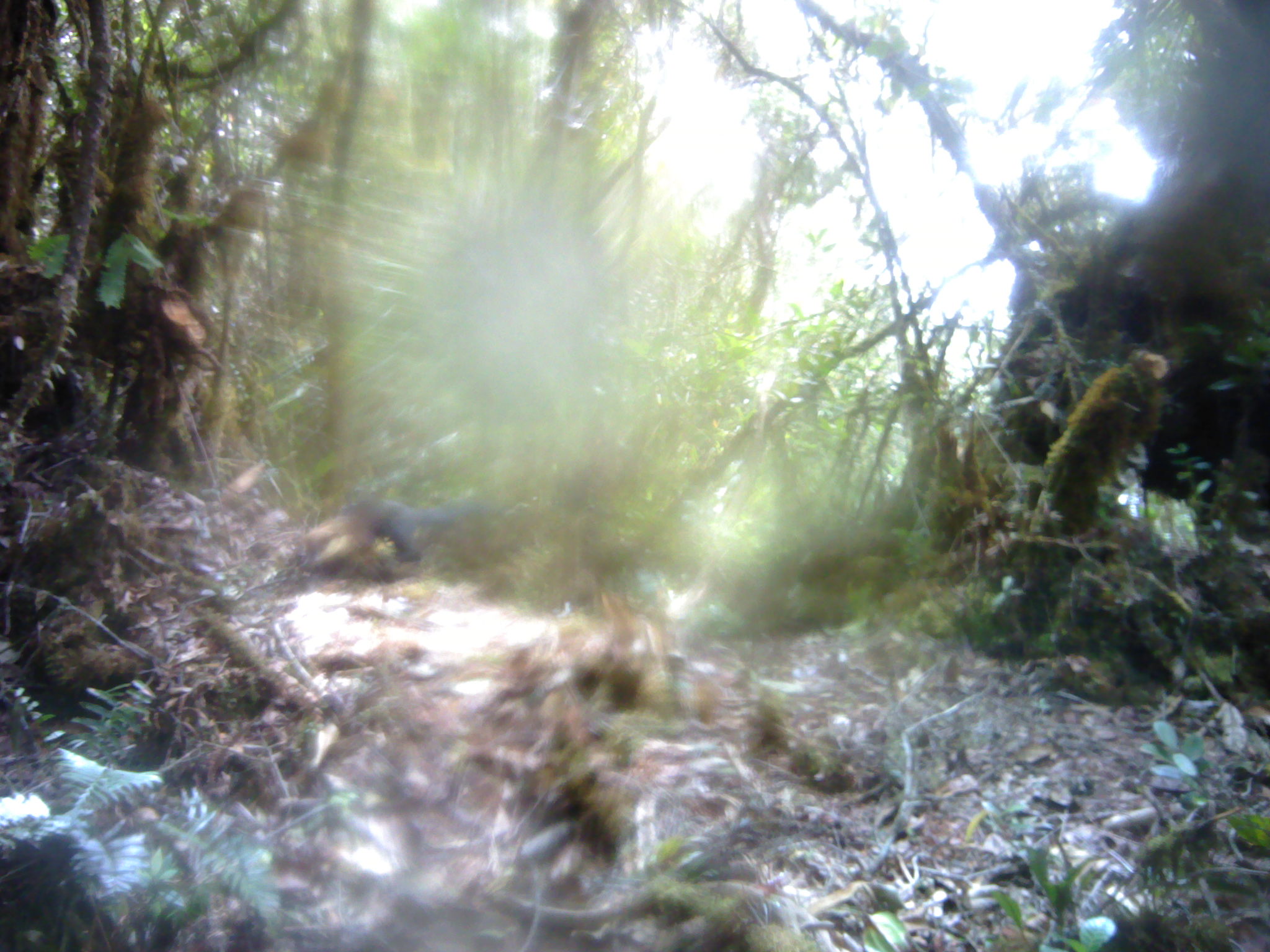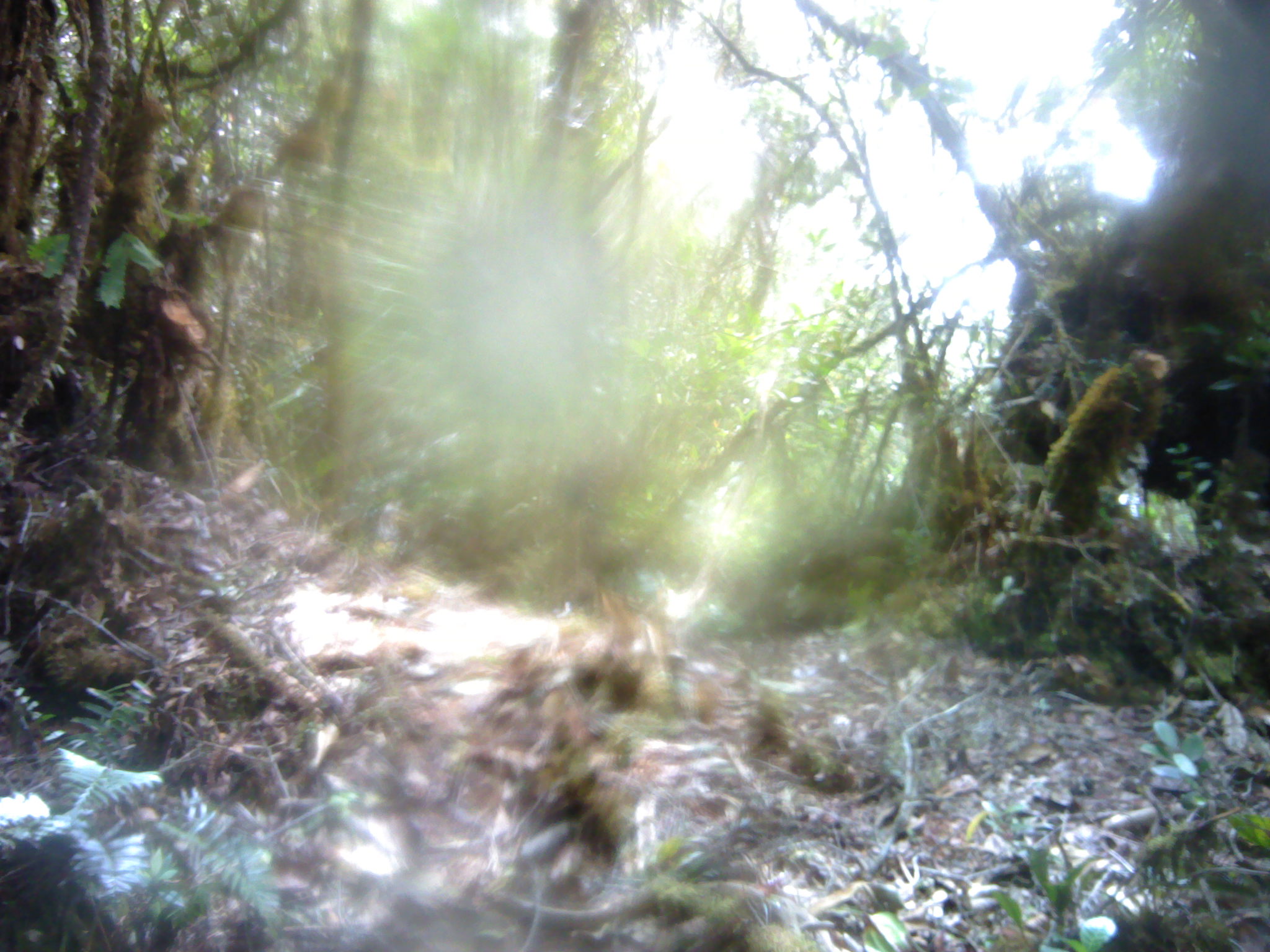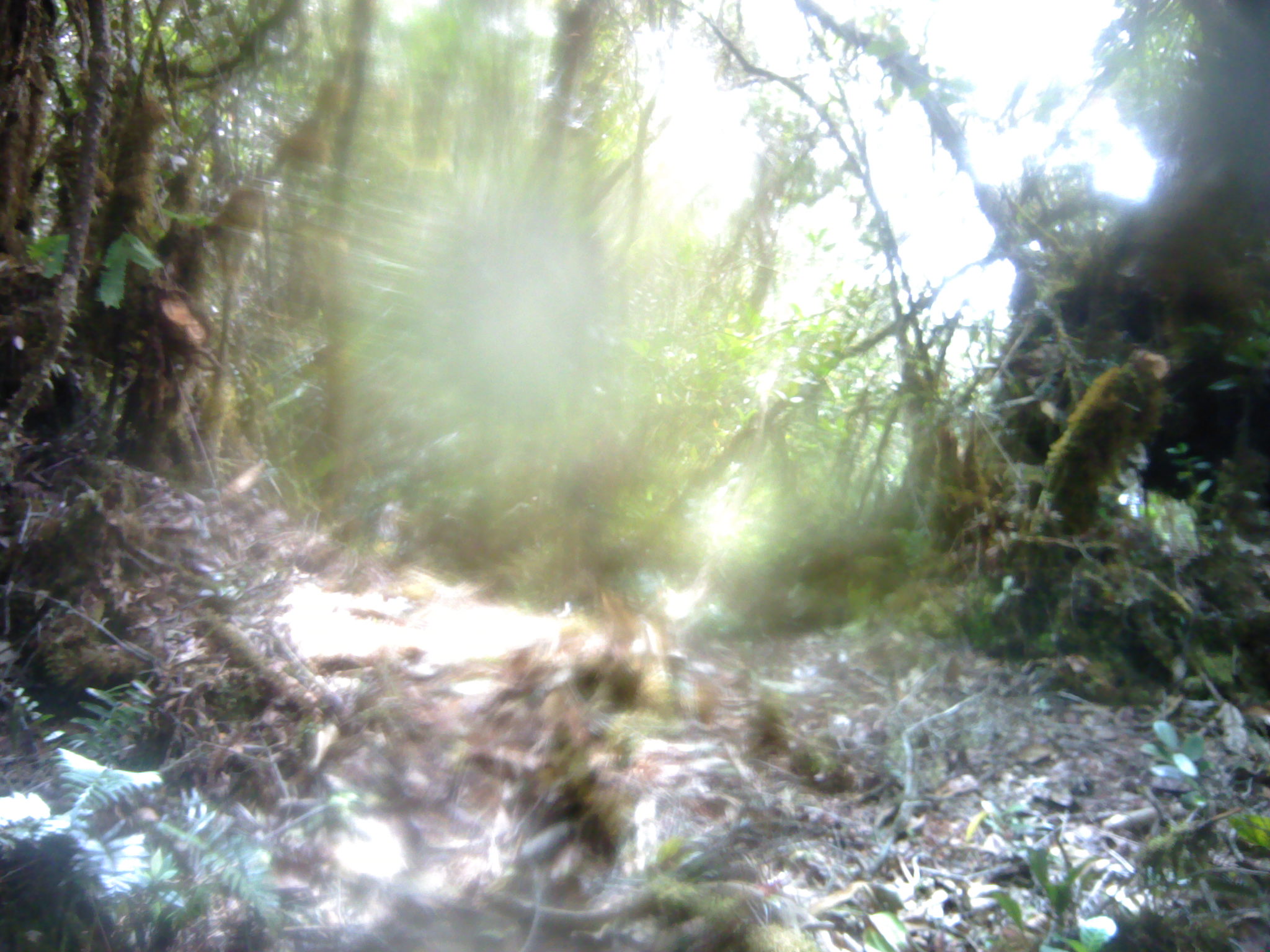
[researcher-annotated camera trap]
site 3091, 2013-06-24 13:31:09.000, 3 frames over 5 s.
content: unidentified animal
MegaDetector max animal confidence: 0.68